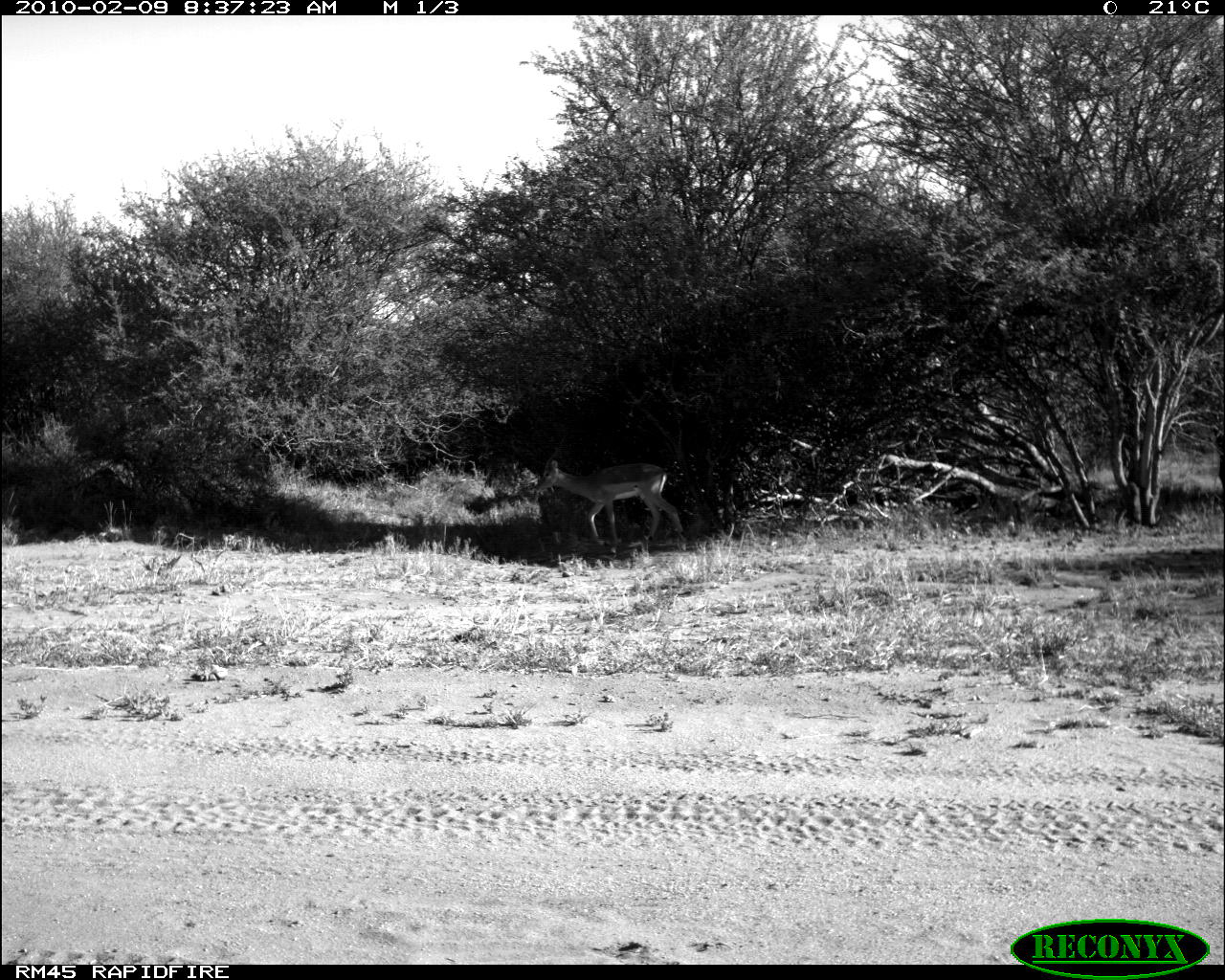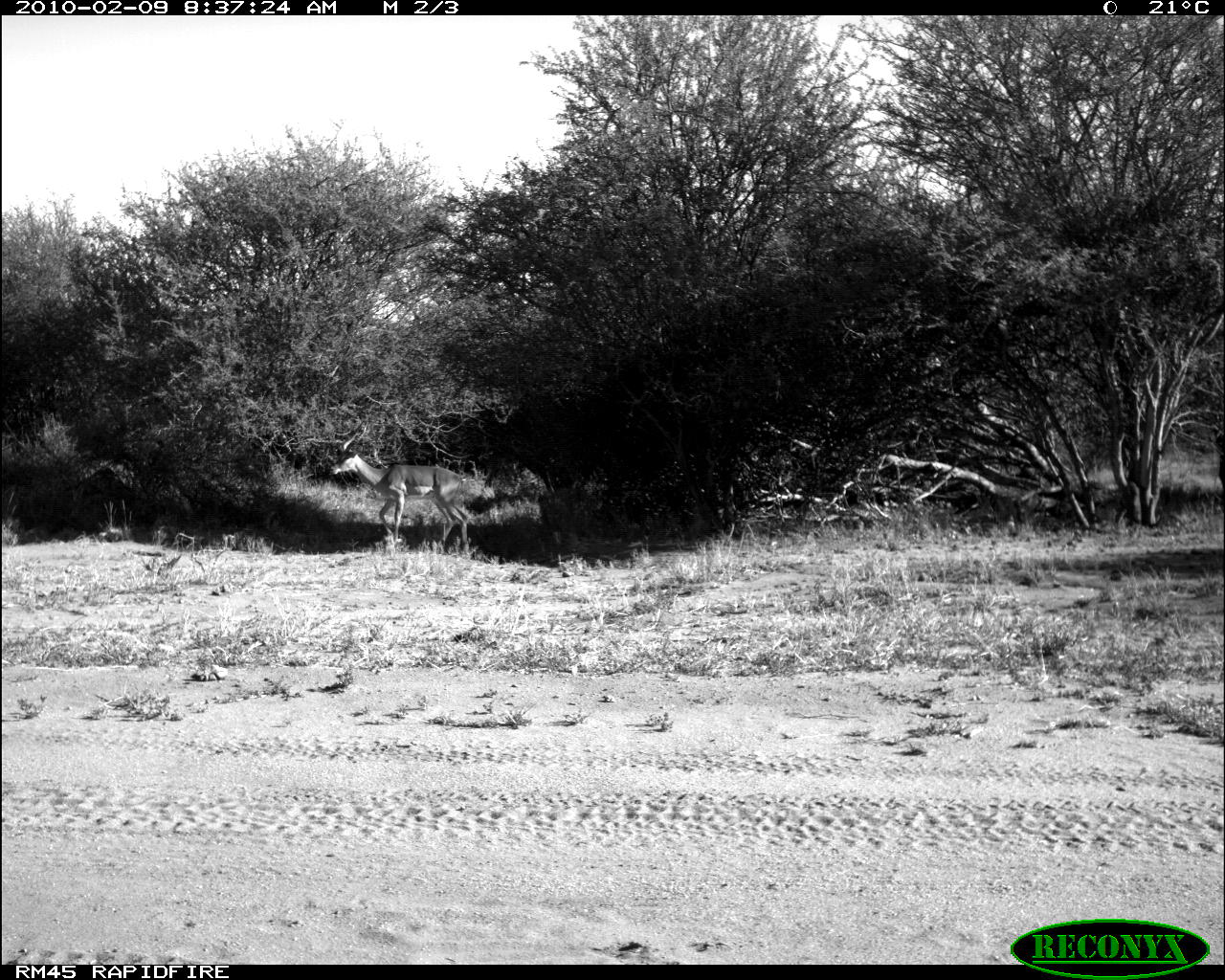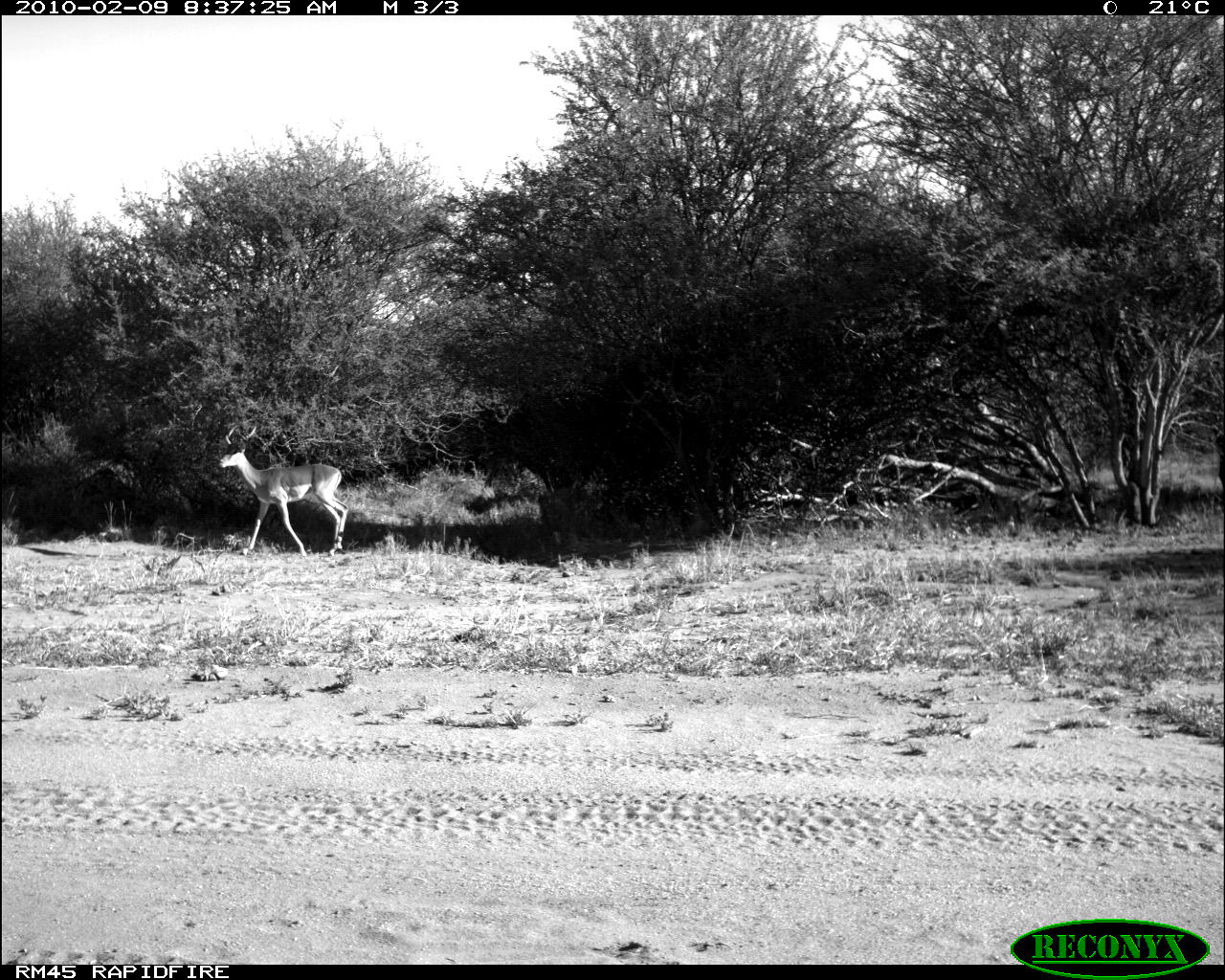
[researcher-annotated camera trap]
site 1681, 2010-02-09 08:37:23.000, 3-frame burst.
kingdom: Animalia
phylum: Chordata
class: Mammalia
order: Artiodactyla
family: Bovidae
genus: Aepyceros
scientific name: Aepyceros melampus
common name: impala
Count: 1.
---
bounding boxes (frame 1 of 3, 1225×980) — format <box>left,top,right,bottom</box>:
aepyceros melampus: <box>534,458,690,546</box>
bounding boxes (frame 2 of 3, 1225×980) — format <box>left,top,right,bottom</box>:
aepyceros melampus: <box>330,420,472,552</box>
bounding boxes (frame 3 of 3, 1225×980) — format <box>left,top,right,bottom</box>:
aepyceros melampus: <box>215,424,350,560</box>